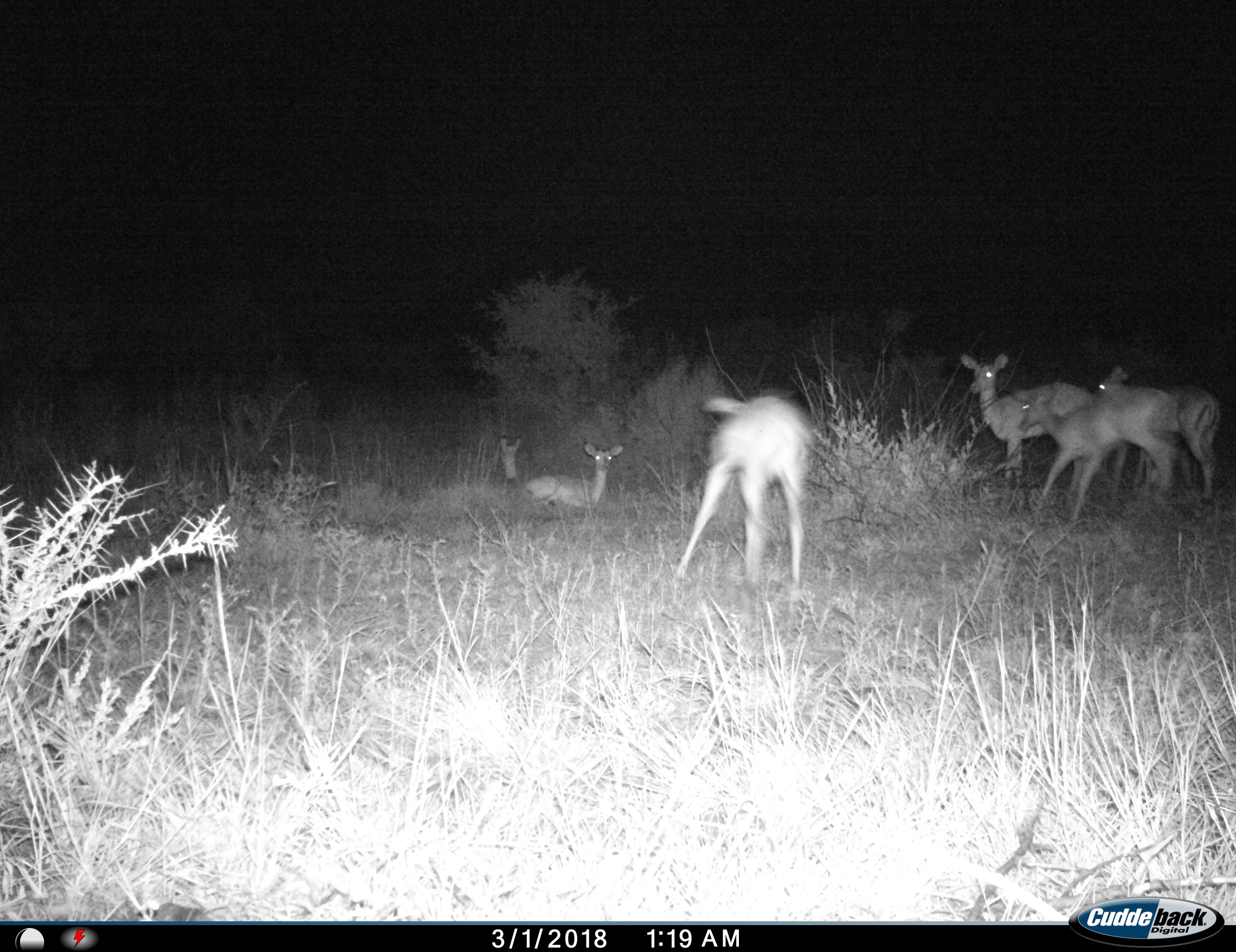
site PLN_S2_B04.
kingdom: Animalia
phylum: Chordata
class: Mammalia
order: Artiodactyla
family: Bovidae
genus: Aepyceros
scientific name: Aepyceros melampus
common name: impala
Impala (Aepyceros melampus), count 6. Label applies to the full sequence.